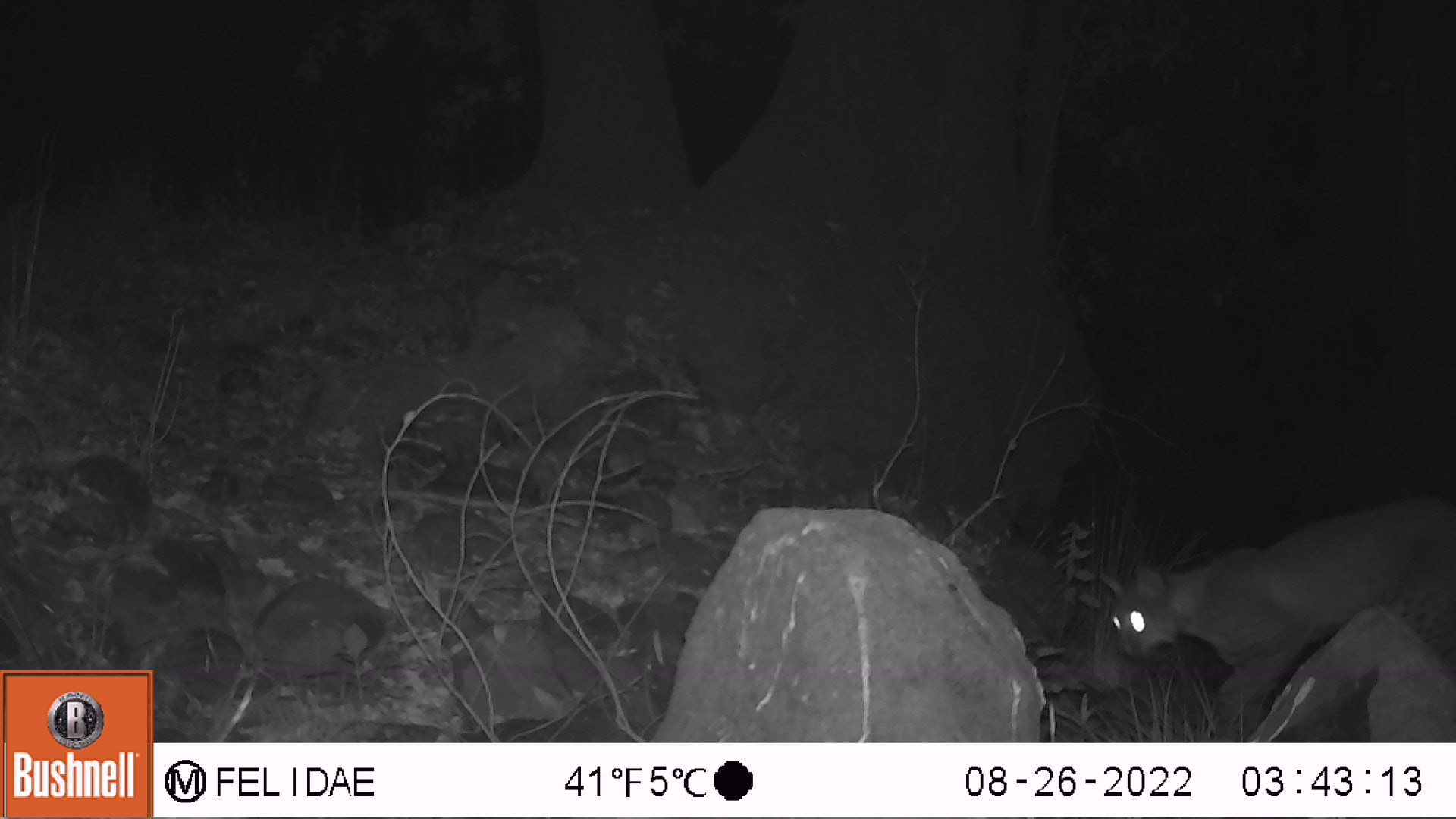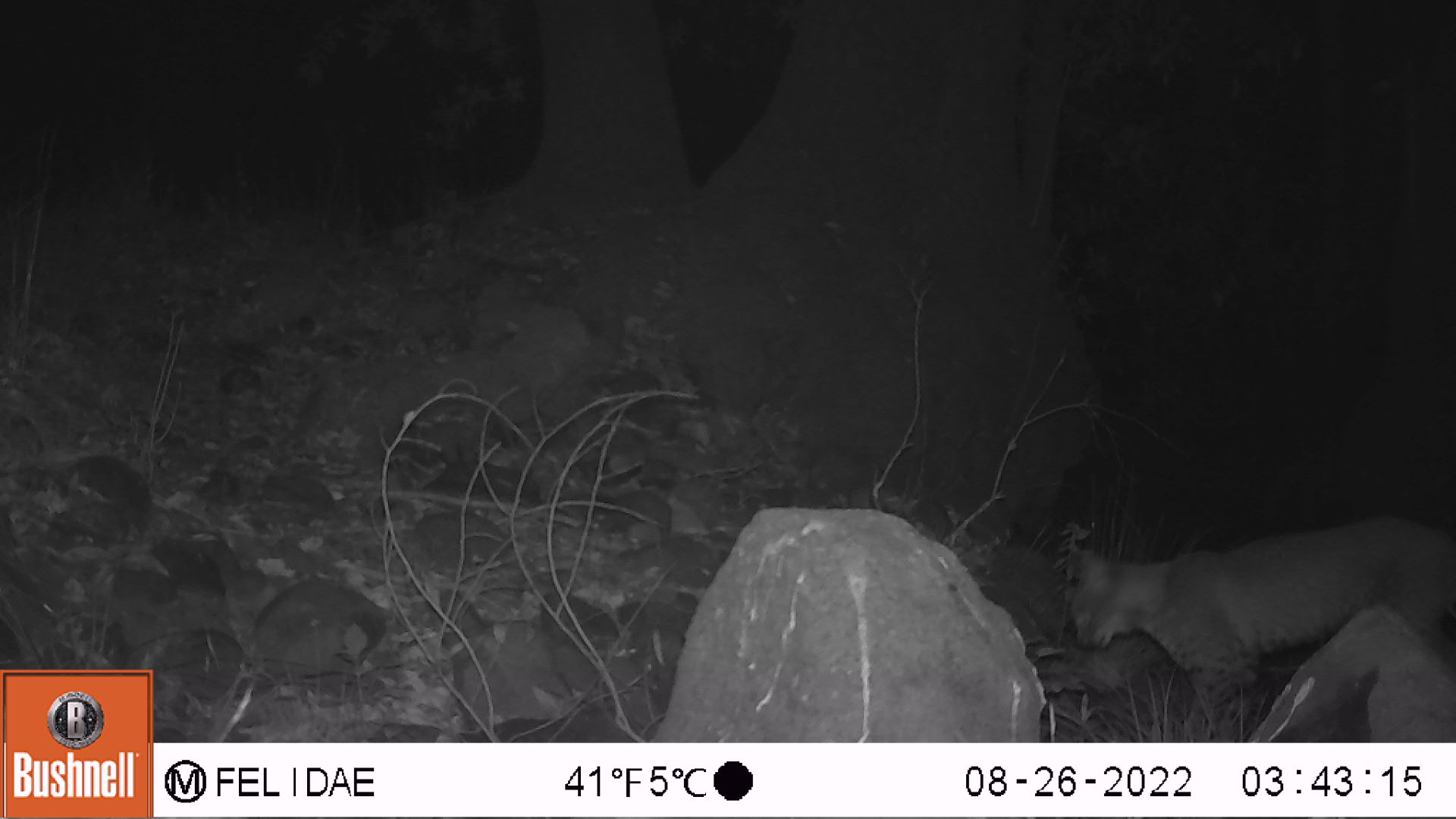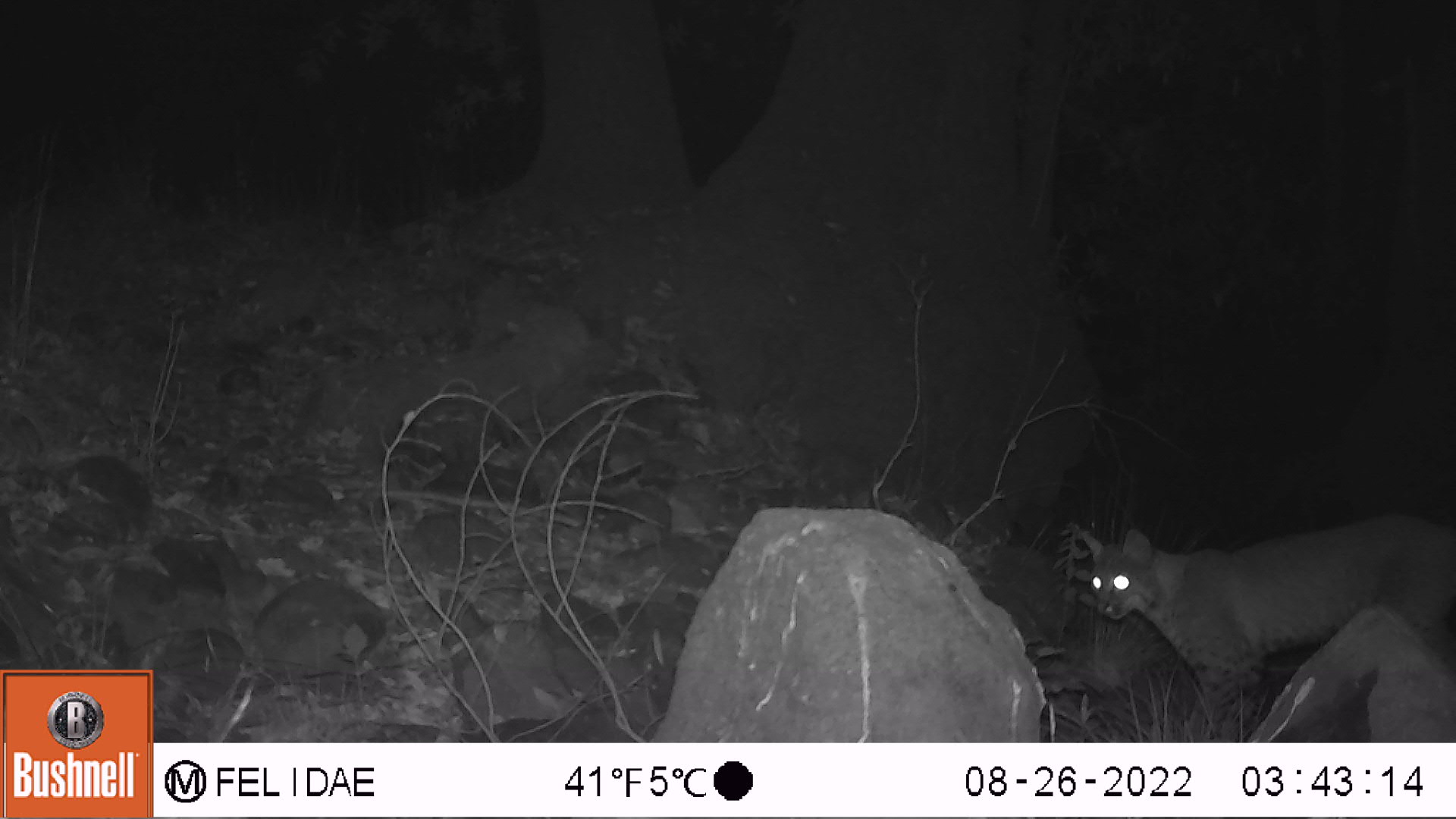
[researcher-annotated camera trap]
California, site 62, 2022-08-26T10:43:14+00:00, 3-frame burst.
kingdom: Animalia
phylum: Chordata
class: Mammalia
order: Carnivora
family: Felidae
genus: Lynx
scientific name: Lynx rufus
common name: bobcat